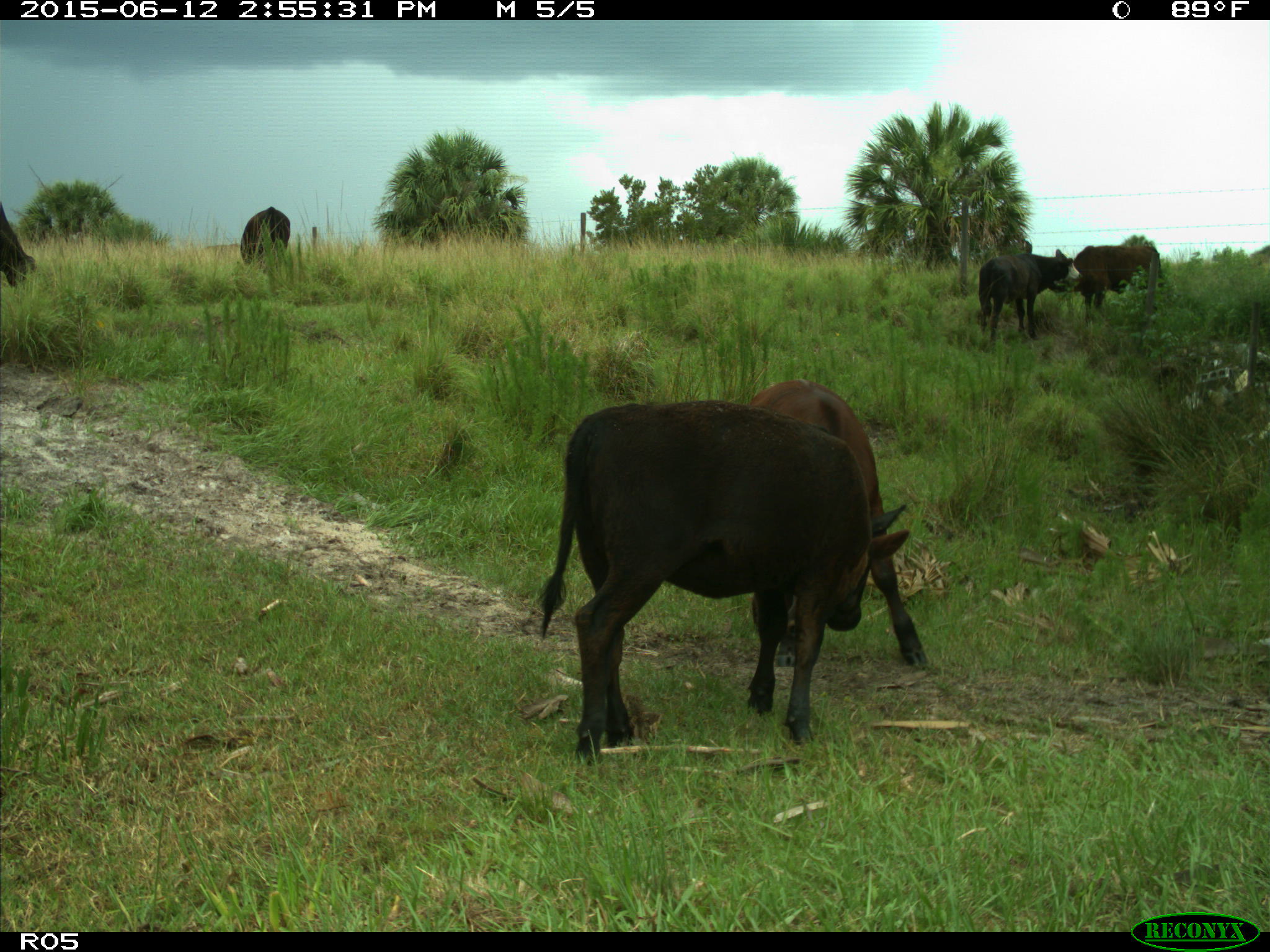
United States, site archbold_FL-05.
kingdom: Animalia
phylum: Chordata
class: Mammalia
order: Artiodactyla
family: Bovidae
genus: Bos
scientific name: Bos taurus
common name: domestic cow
Bos taurus (domestic cow).